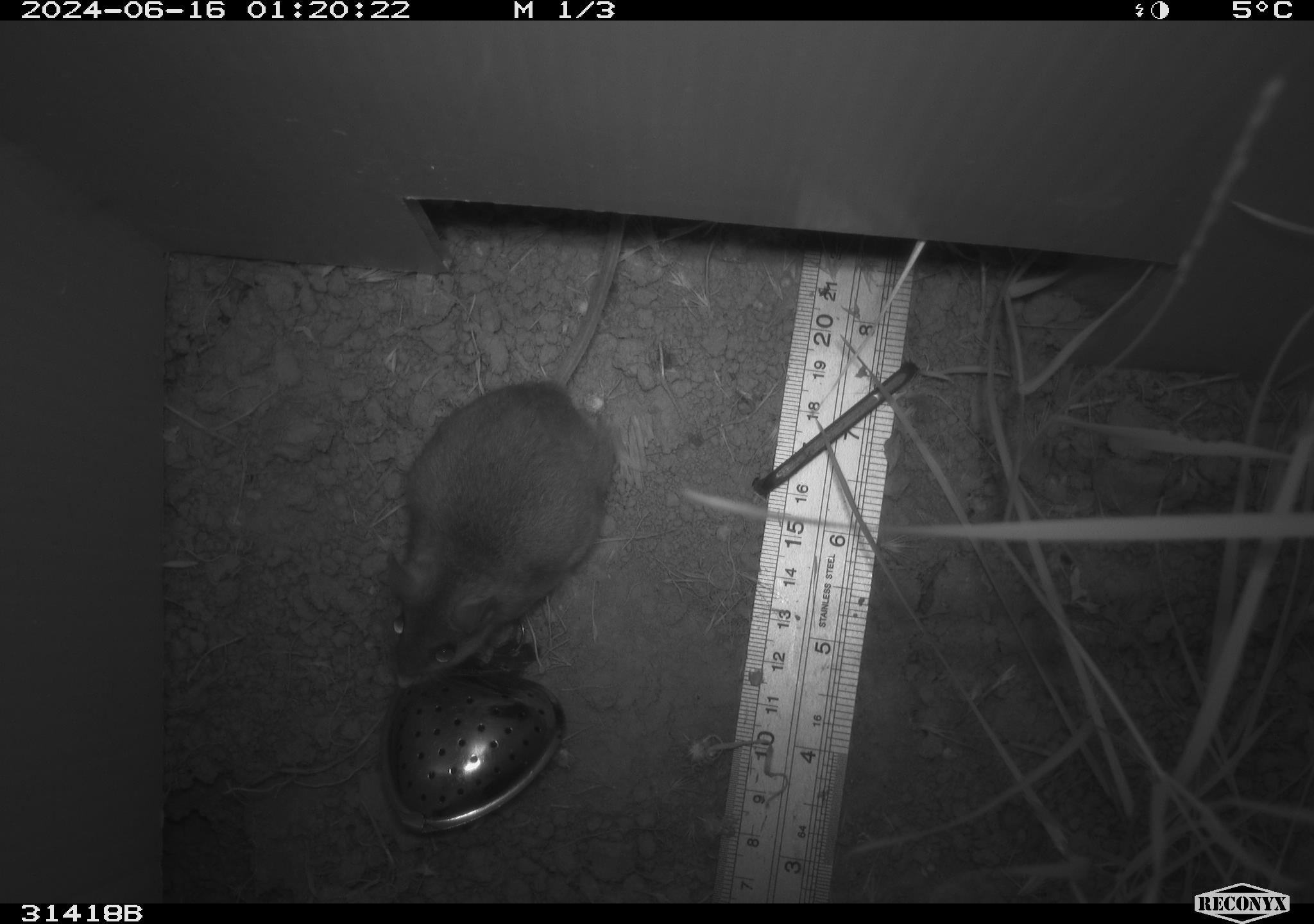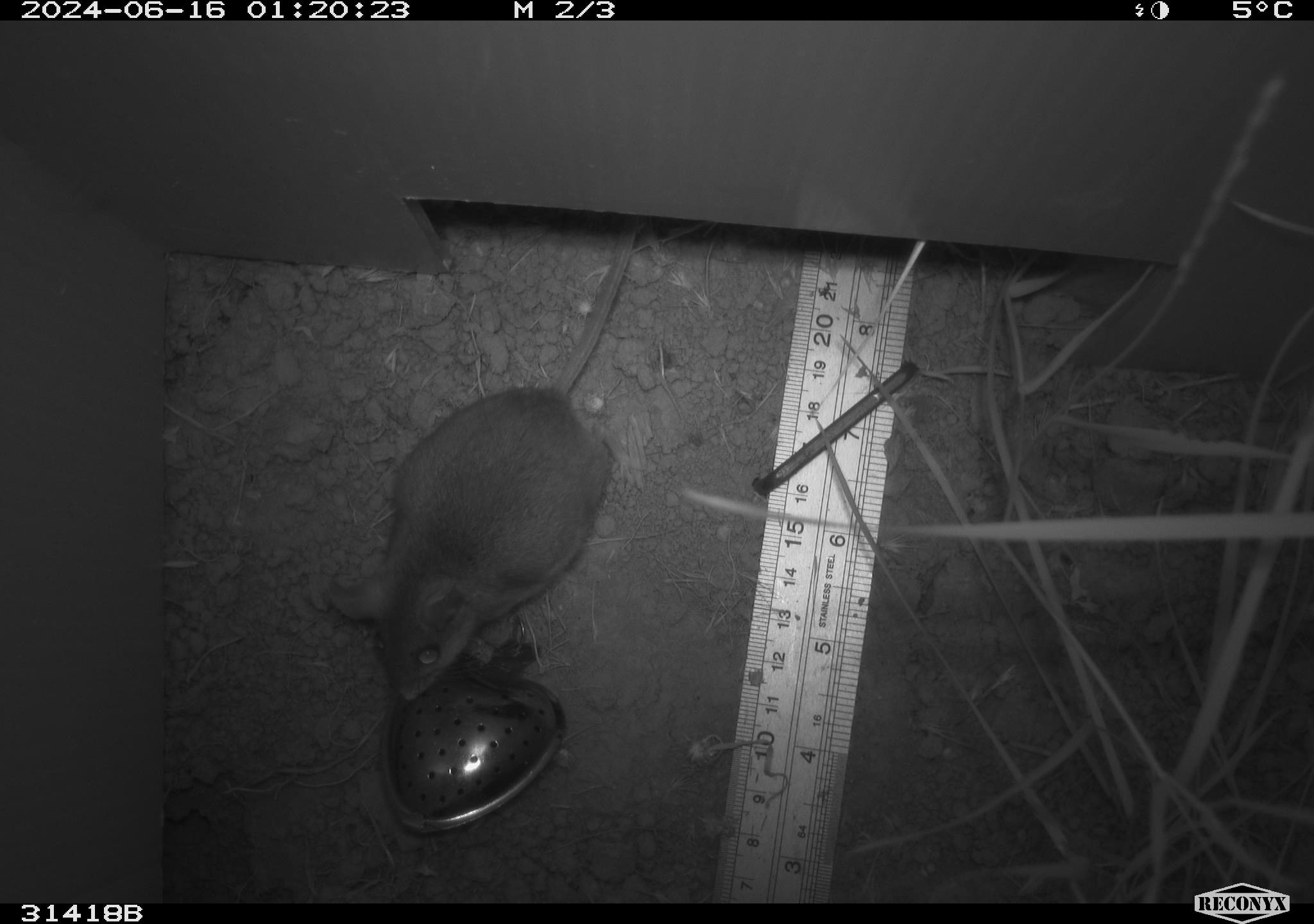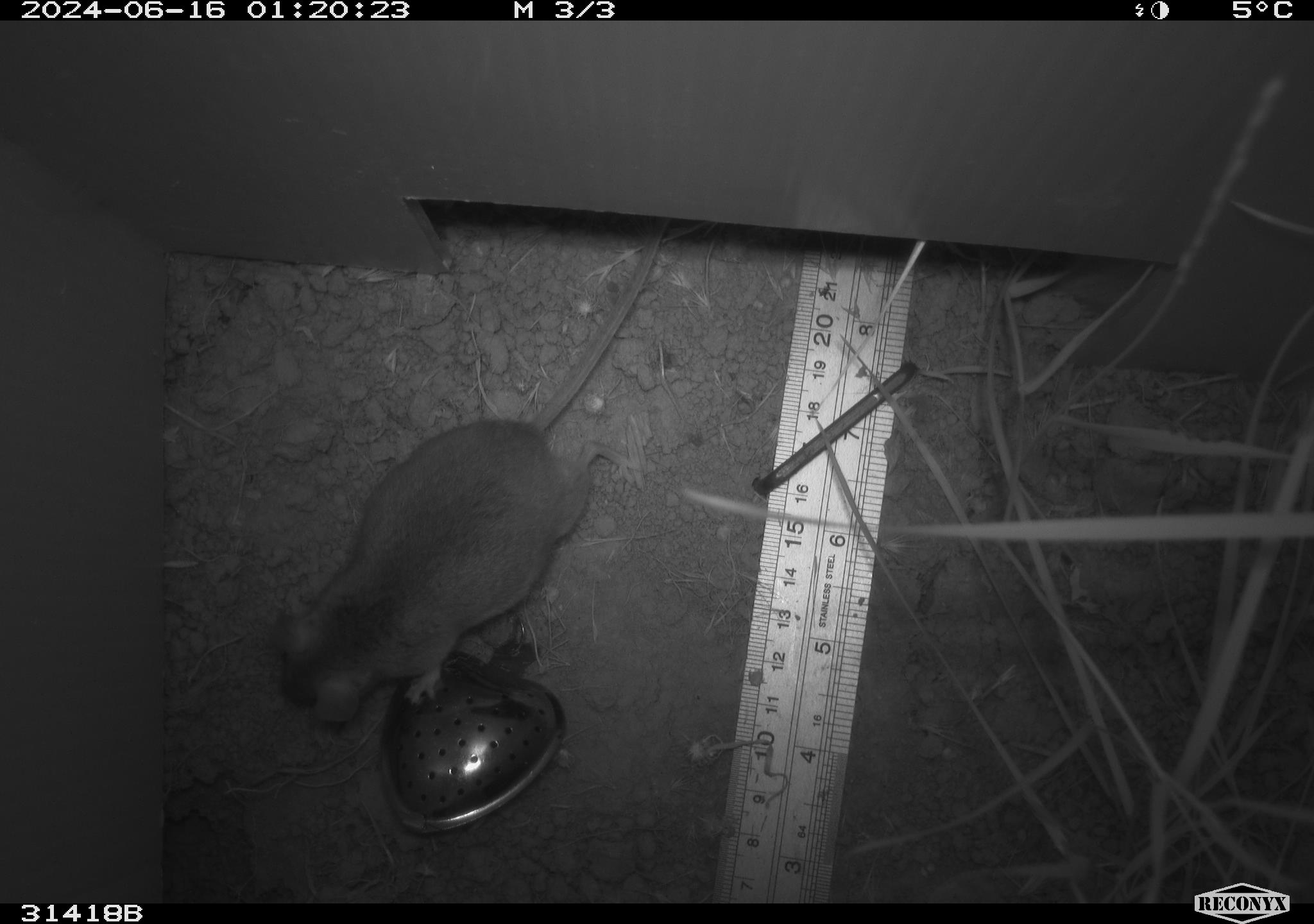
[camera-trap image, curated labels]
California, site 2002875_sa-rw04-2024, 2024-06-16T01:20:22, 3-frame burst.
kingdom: Animalia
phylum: Chordata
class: Mammalia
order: Rodentia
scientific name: Rodentia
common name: rodent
Rodent (Rodentia).